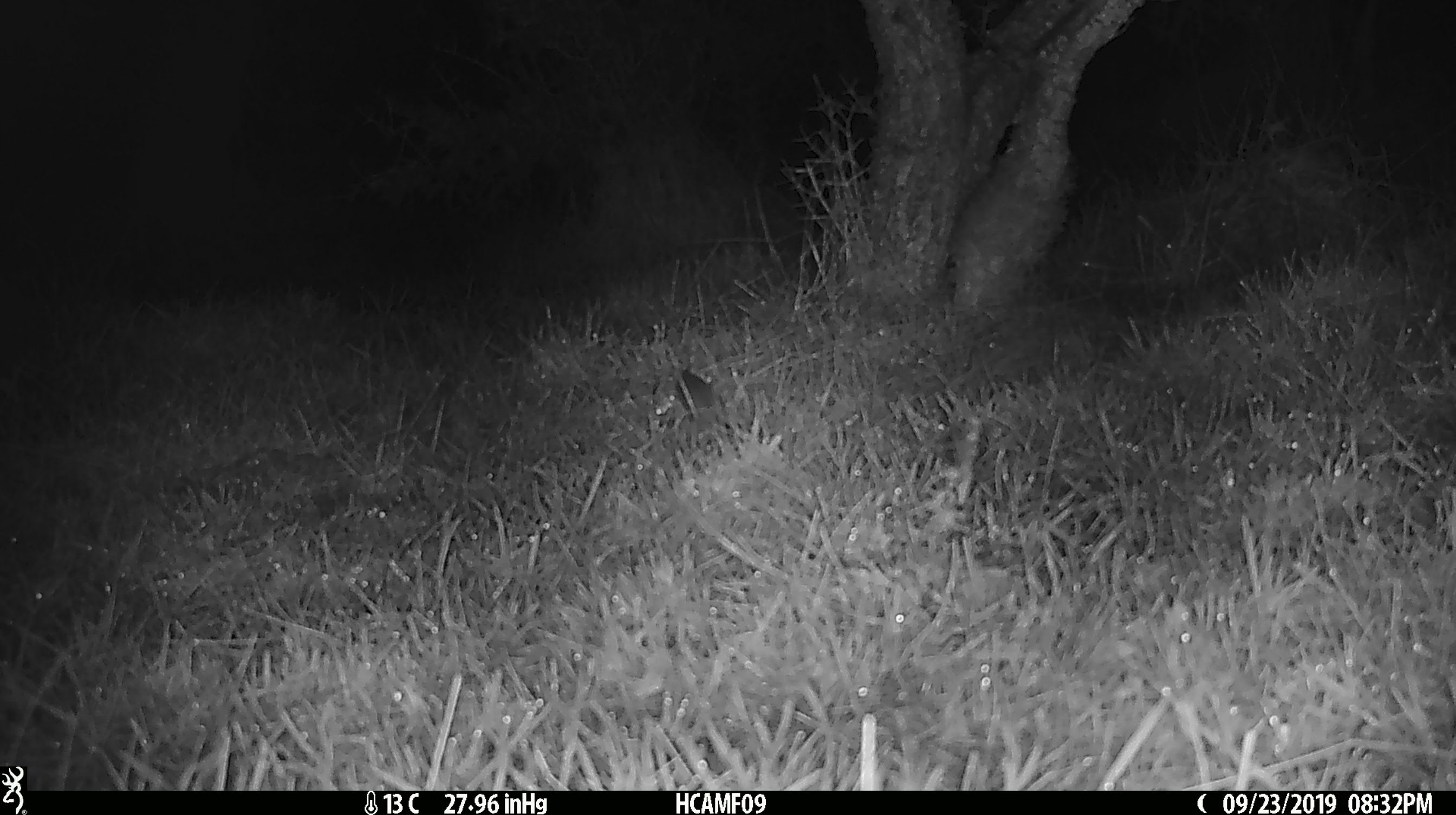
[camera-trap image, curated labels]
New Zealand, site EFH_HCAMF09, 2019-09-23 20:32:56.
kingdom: Animalia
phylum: Chordata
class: Mammalia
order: Rodentia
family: Muridae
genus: Mus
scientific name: Mus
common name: mouse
Mouse (Mus).